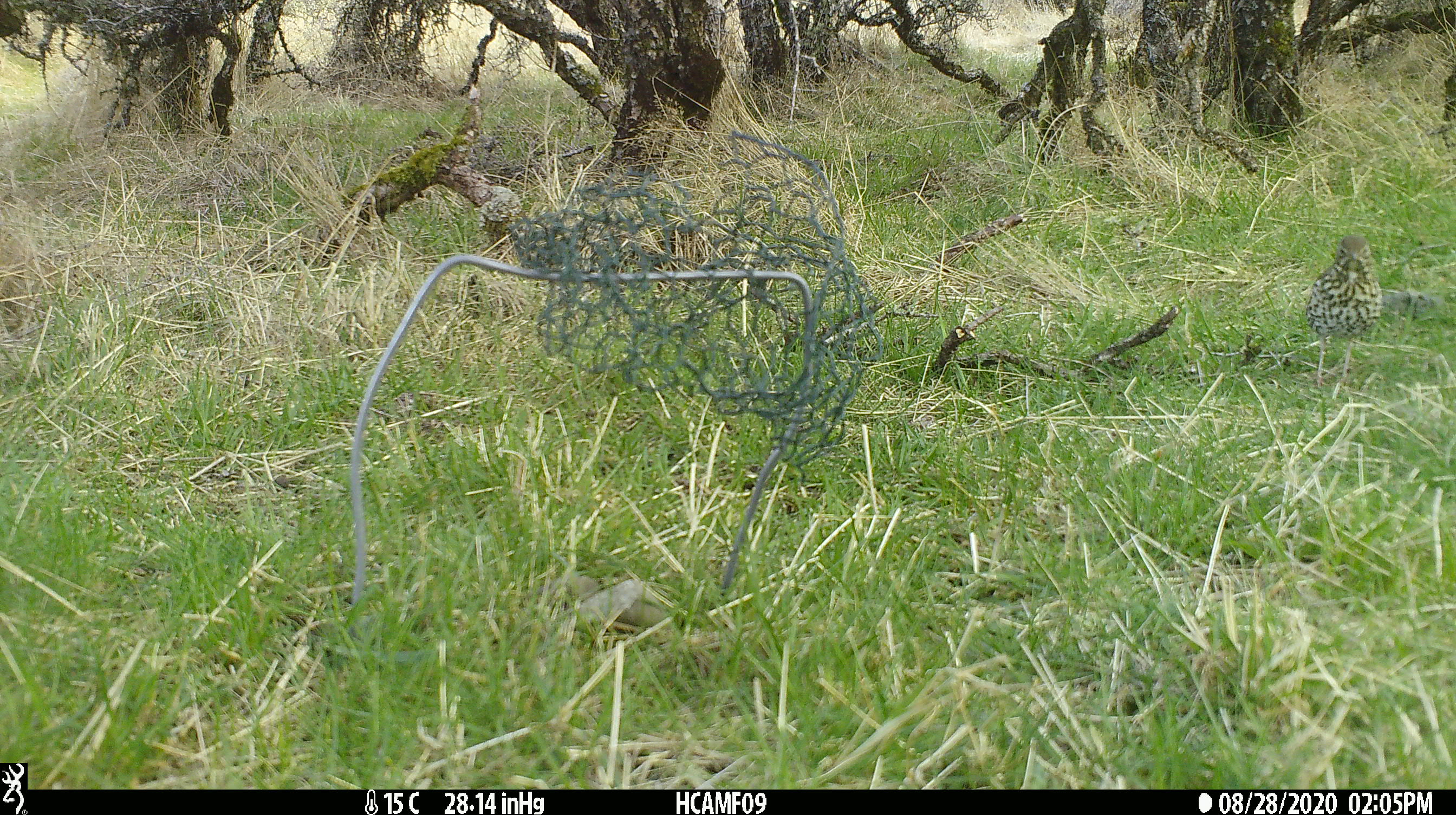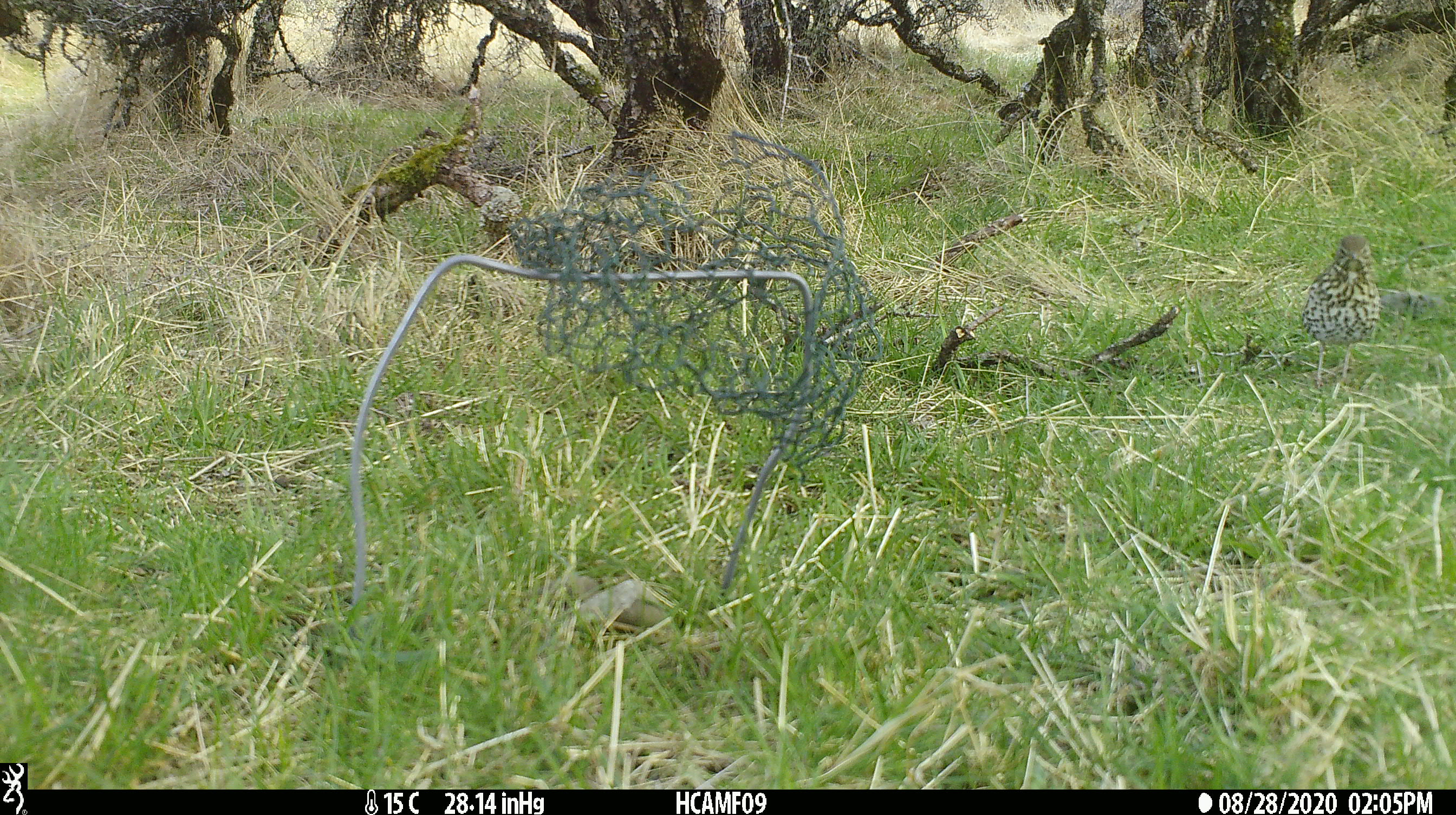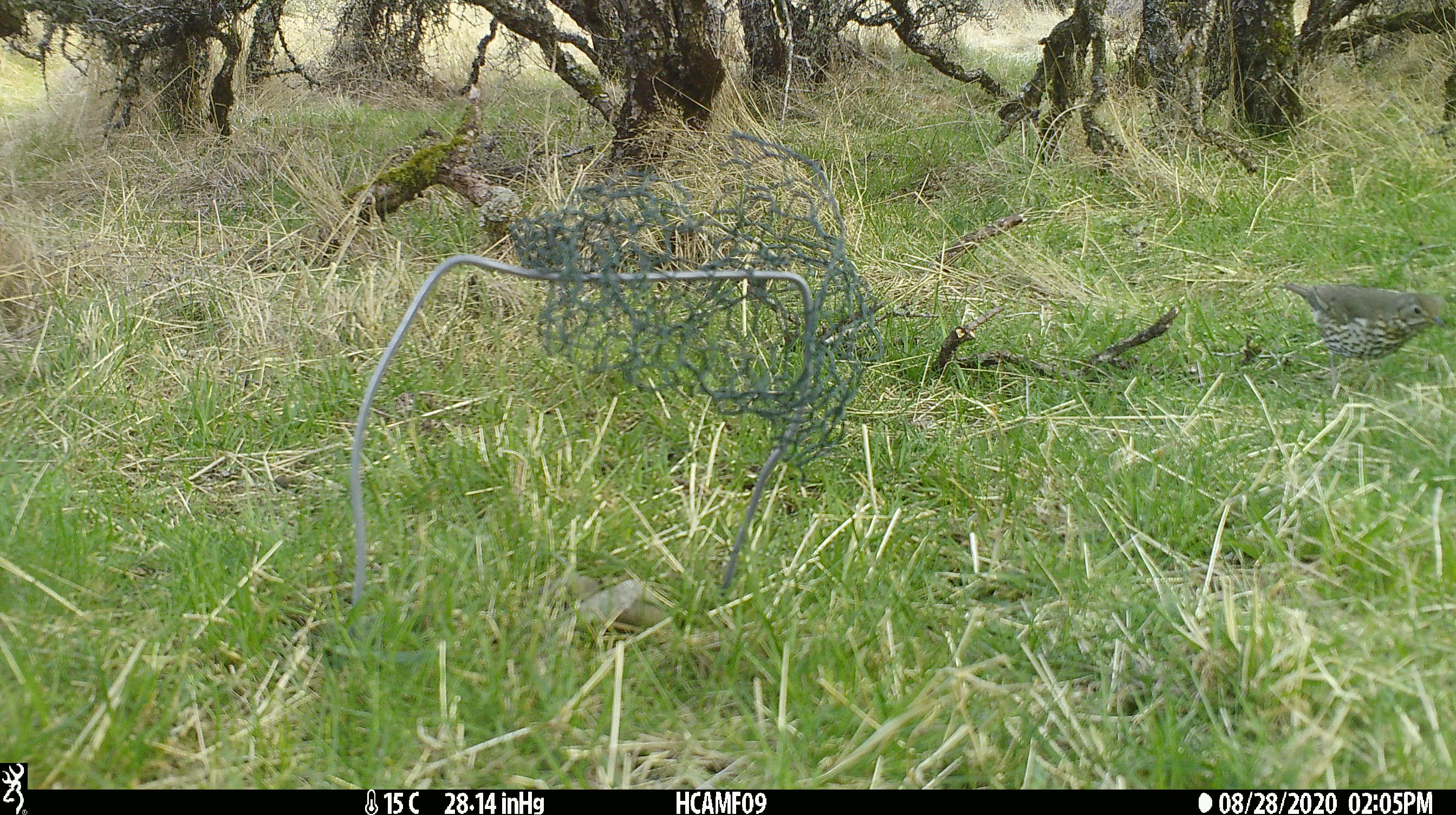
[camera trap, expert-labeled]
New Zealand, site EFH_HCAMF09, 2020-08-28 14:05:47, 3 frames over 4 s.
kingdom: Animalia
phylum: Chordata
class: Aves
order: Passeriformes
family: Turdidae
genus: Turdus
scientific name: Turdus philomelos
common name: song thrush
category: thrush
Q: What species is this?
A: Thrush (song thrush) (Turdus philomelos).